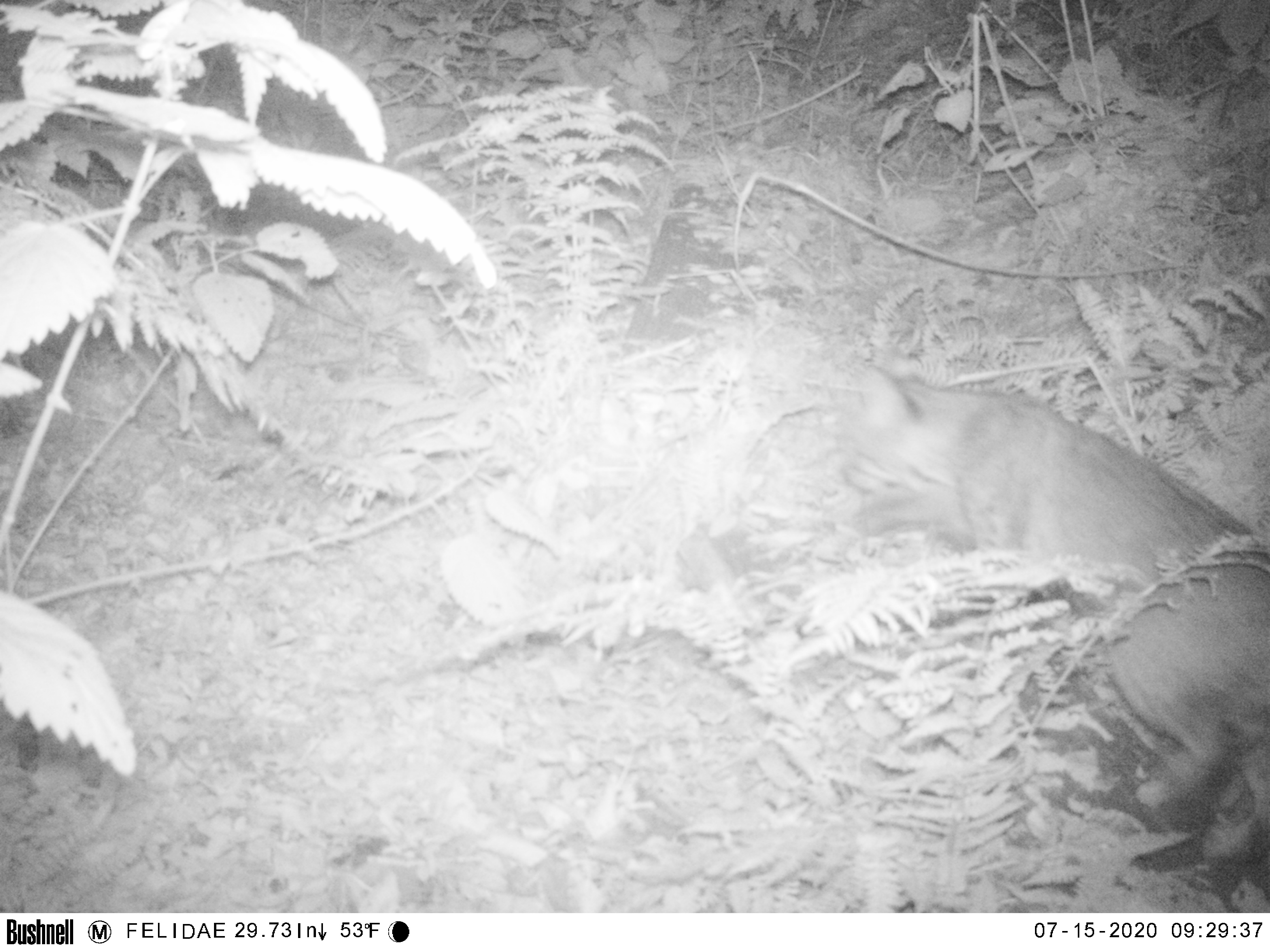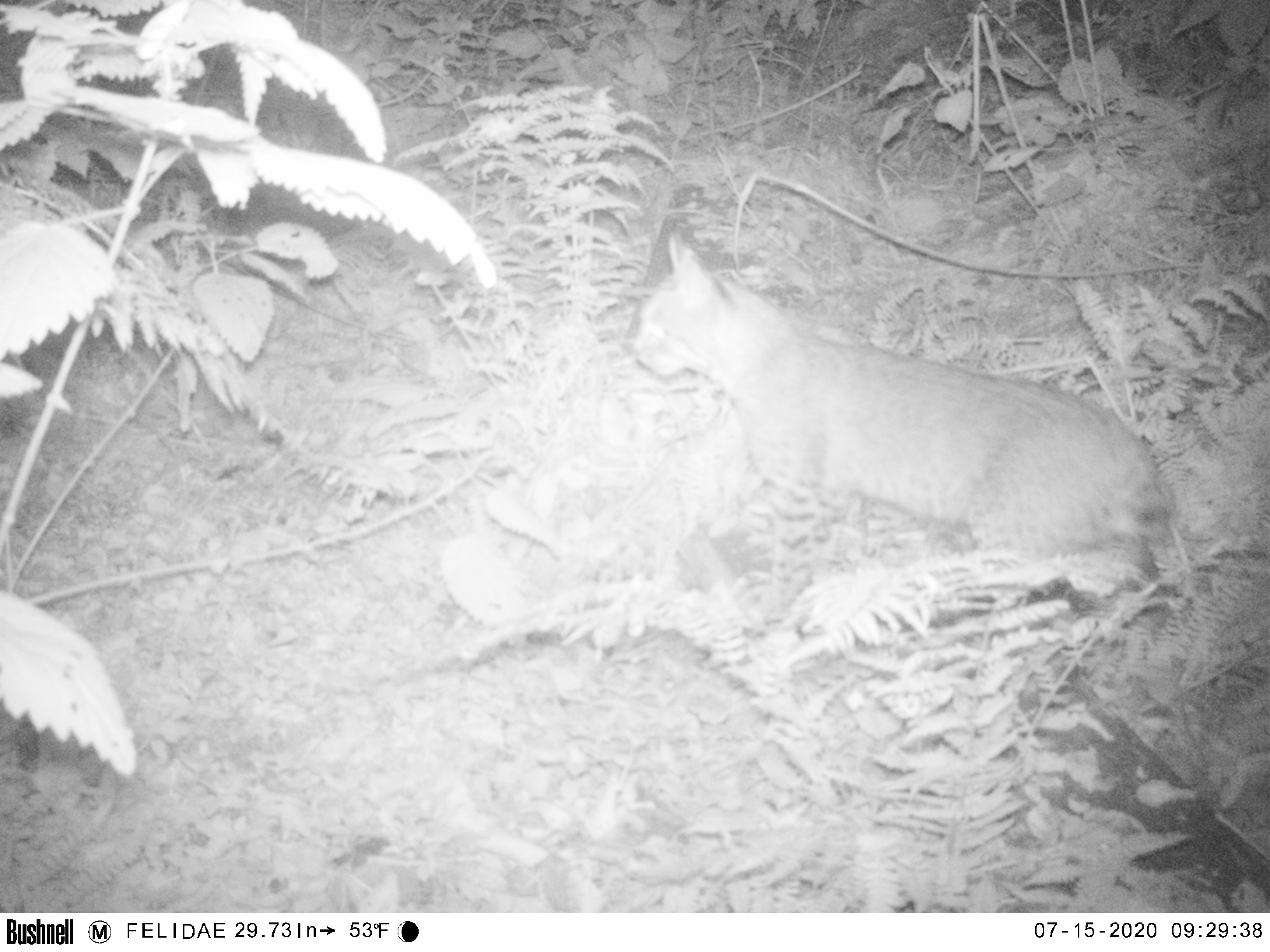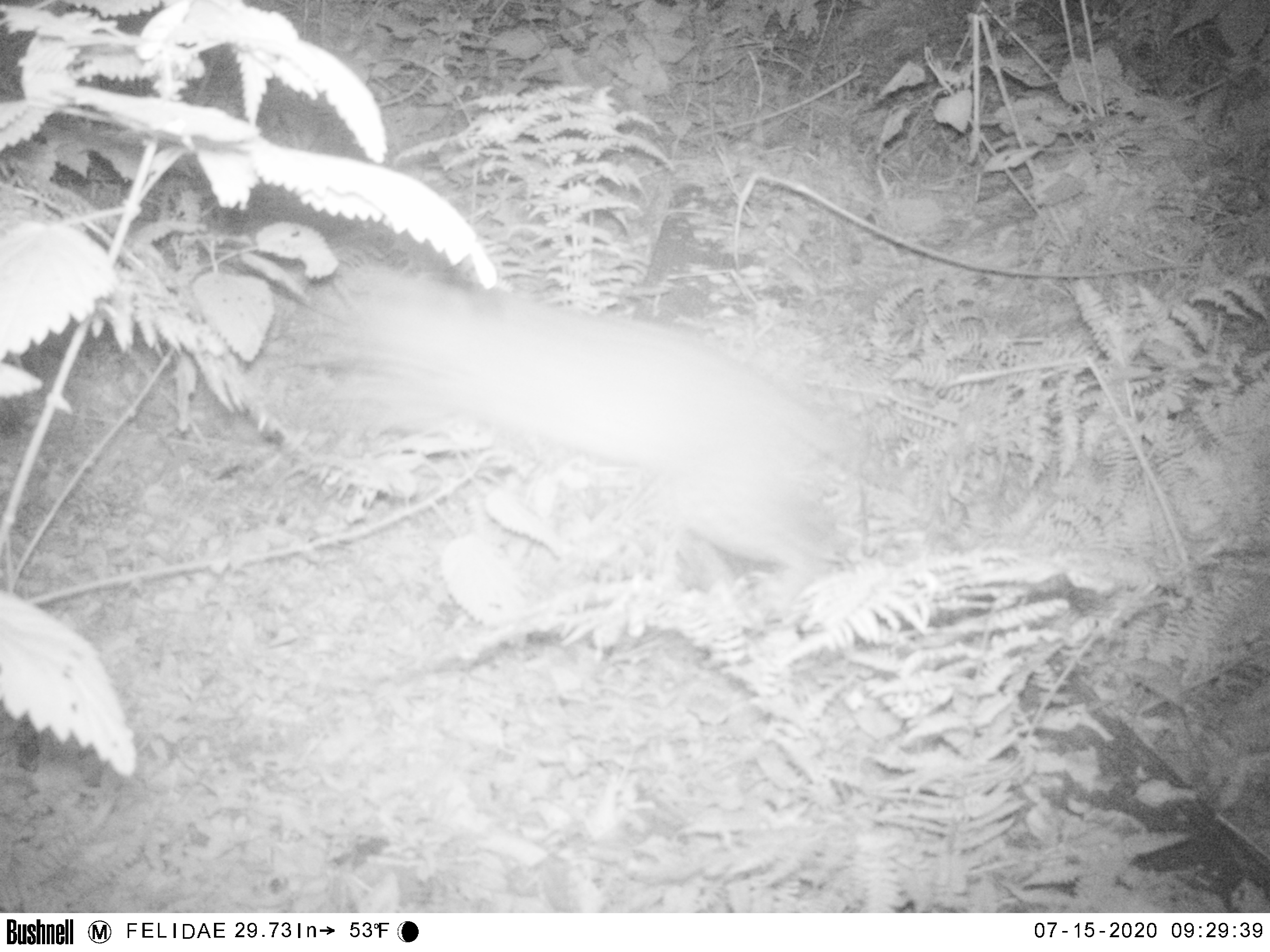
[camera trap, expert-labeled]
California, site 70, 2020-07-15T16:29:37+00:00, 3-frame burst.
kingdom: Animalia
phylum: Chordata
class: Mammalia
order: Carnivora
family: Felidae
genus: Lynx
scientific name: Lynx rufus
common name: bobcat